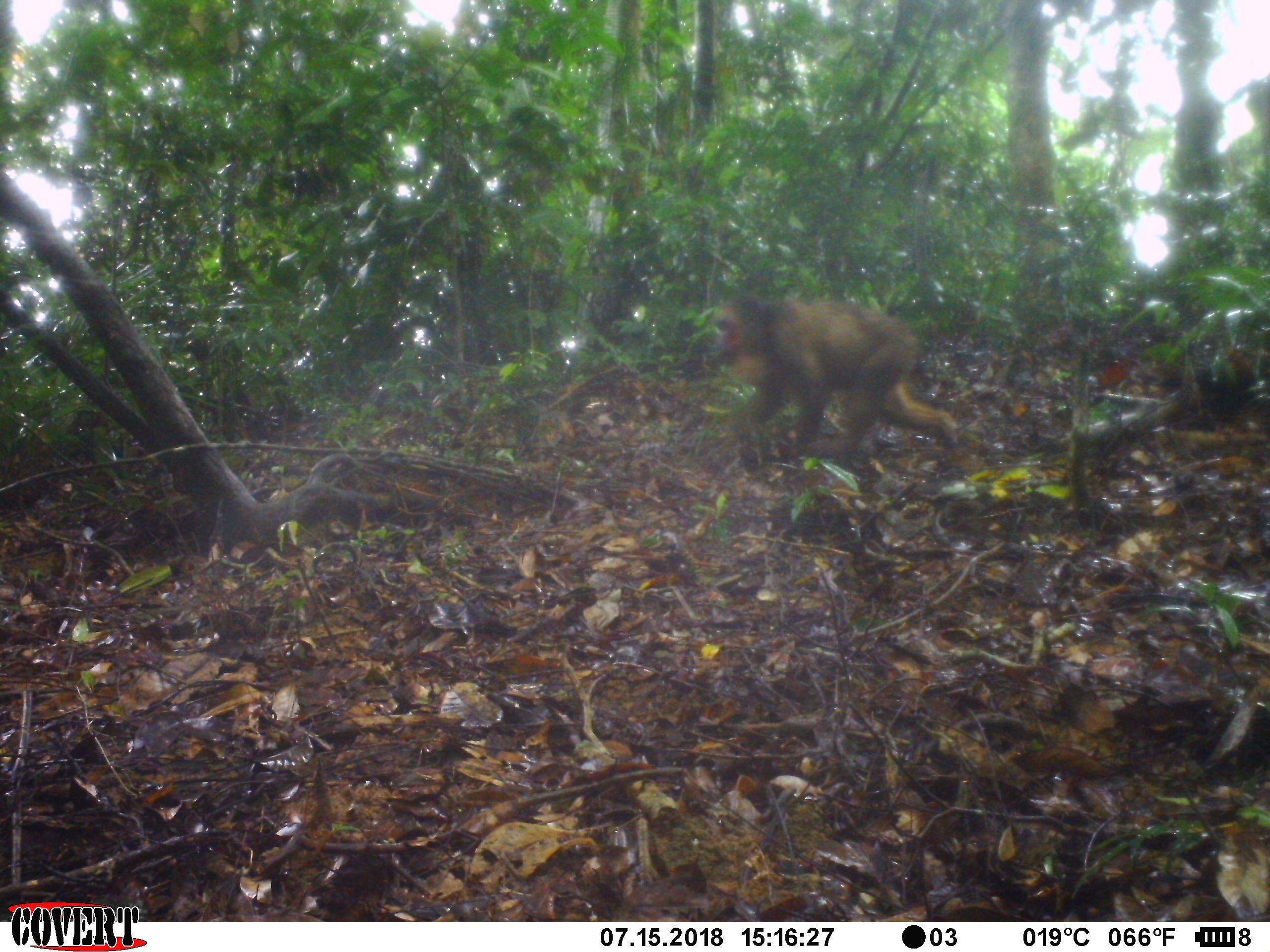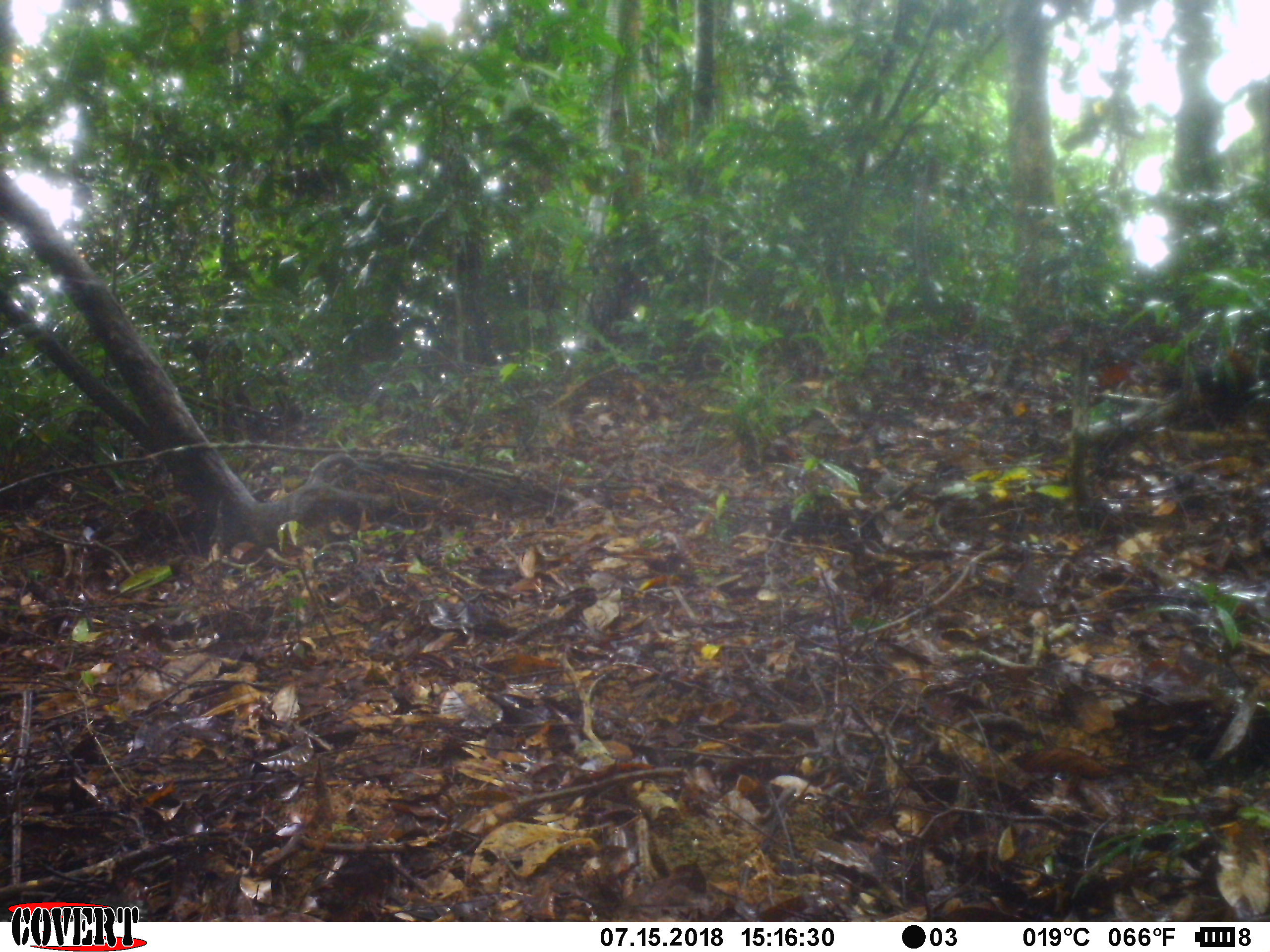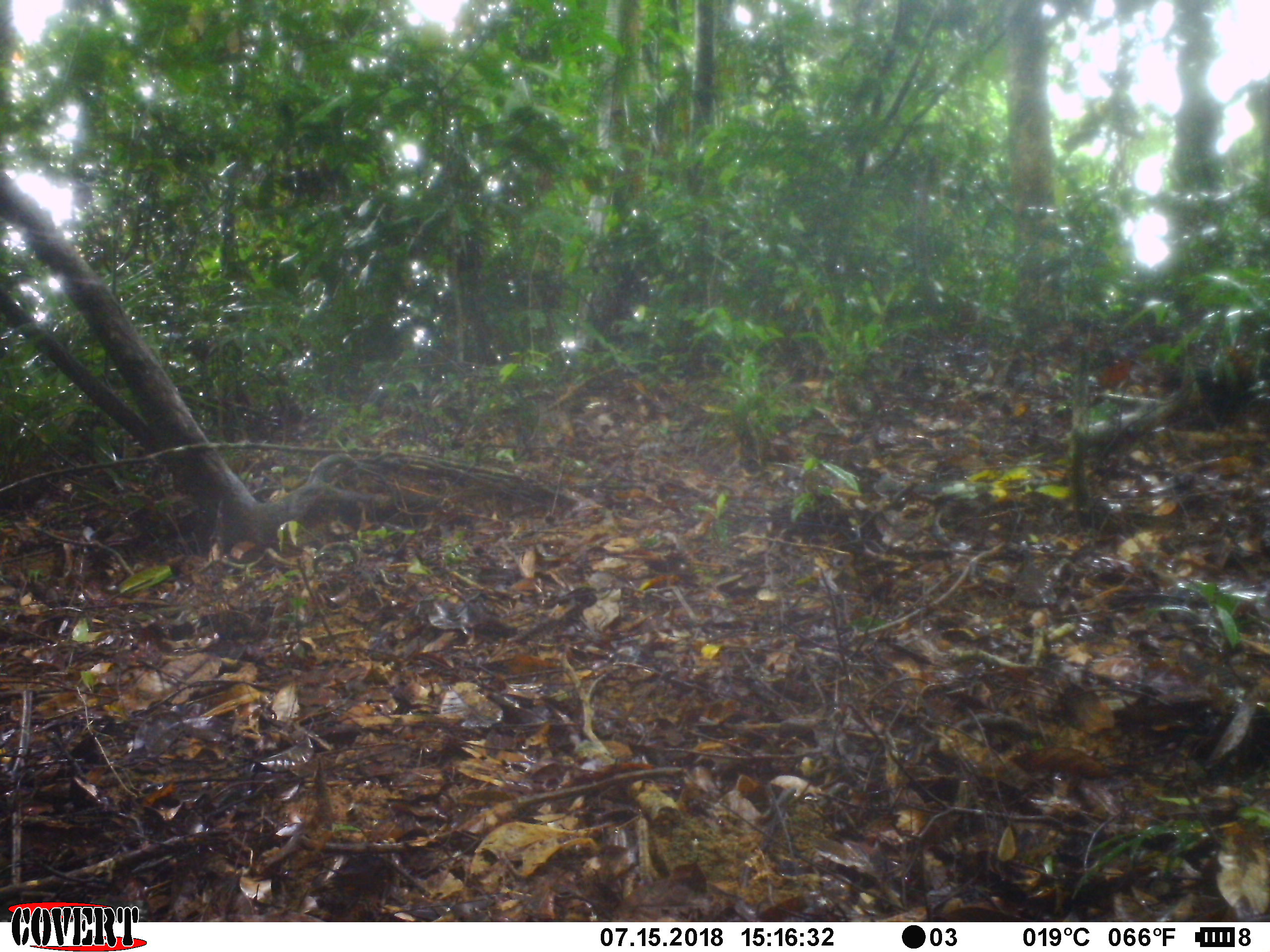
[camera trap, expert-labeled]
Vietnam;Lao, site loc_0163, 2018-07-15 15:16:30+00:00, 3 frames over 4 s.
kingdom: Animalia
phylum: Chordata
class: Mammalia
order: Primates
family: Cercopithecidae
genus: Macaca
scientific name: Macaca arctoides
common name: stump-tailed macaque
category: stump tailed macaque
Stump tailed macaque (stump-tailed macaque) (Macaca arctoides). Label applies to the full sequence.